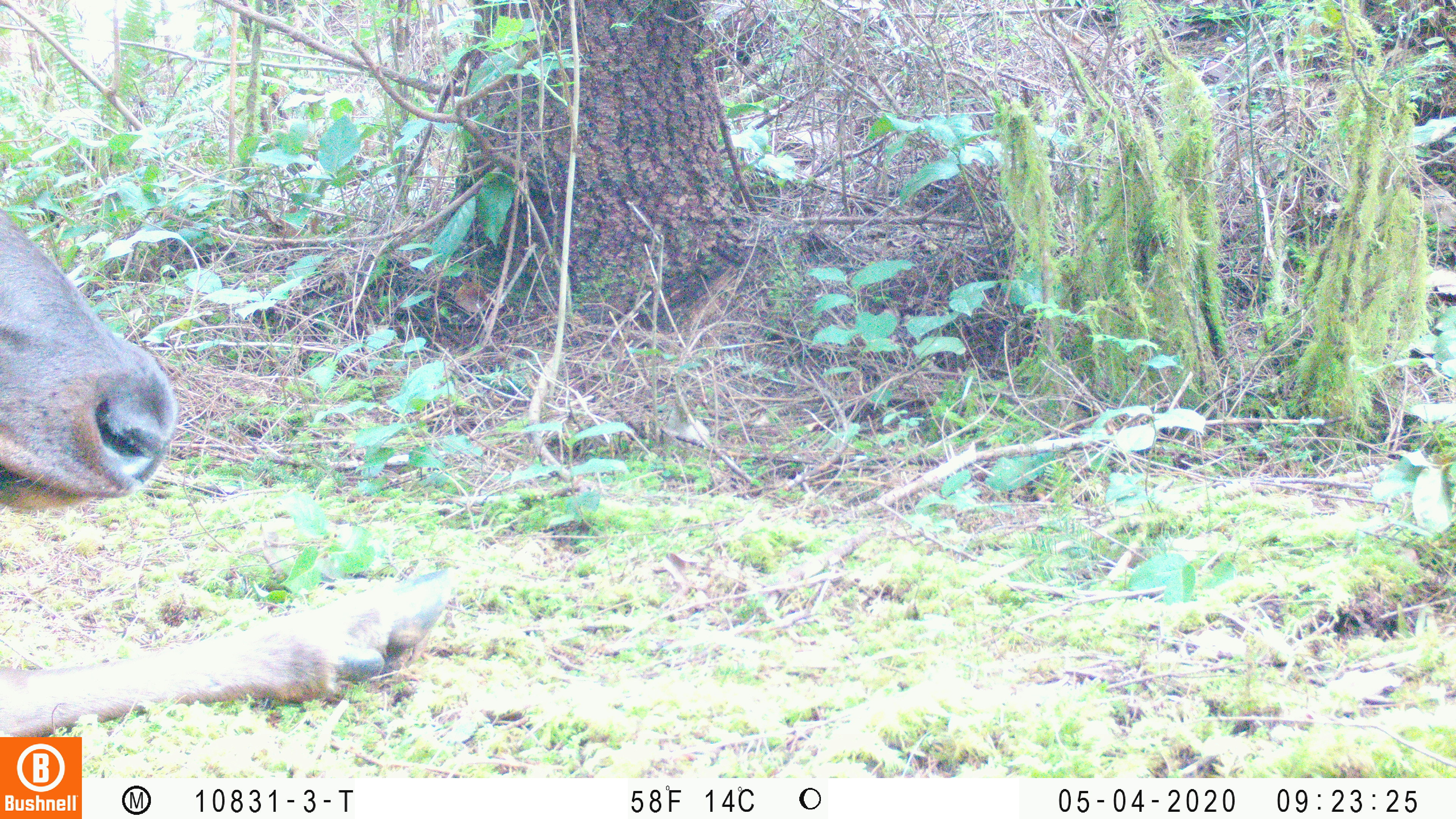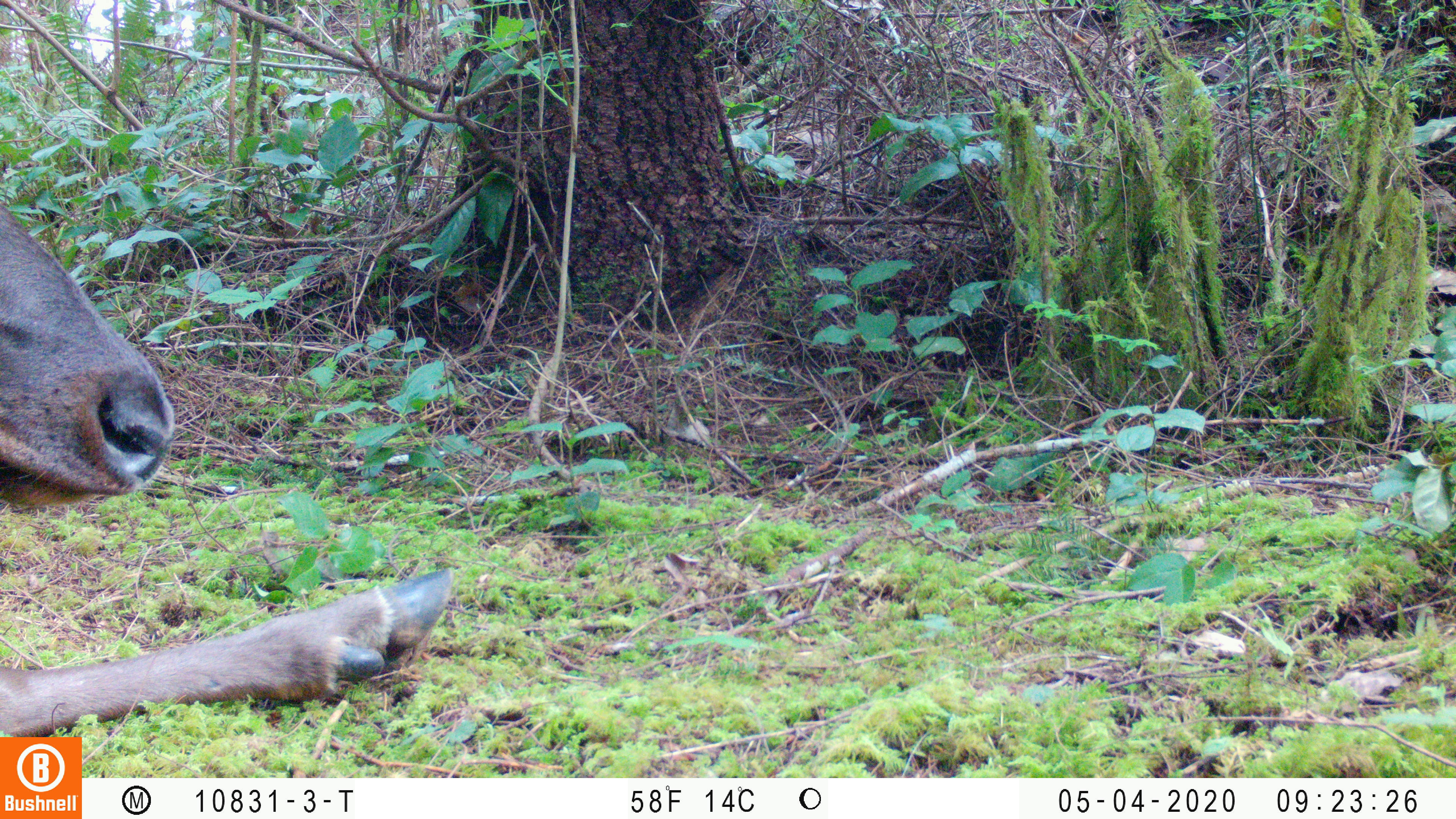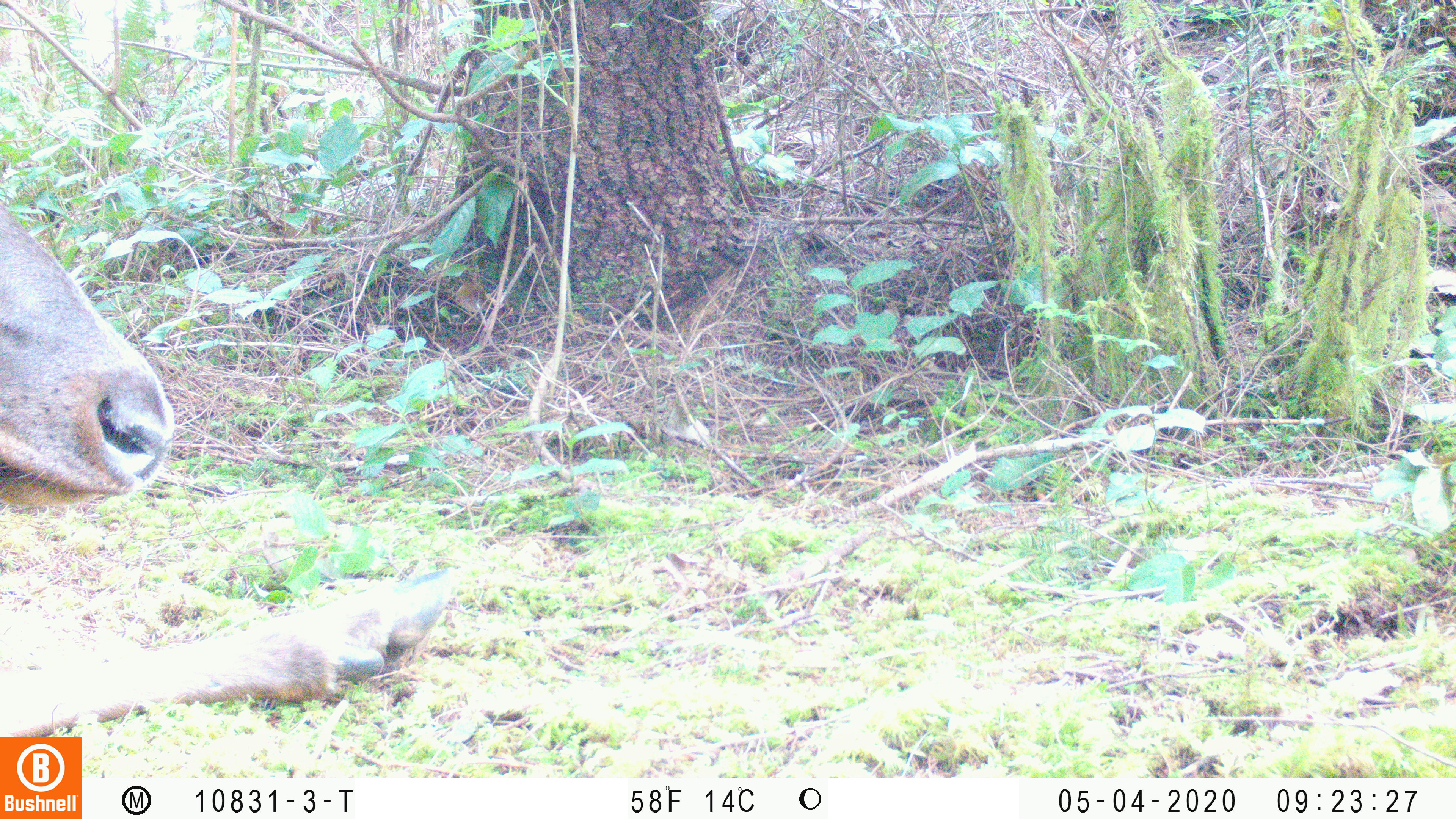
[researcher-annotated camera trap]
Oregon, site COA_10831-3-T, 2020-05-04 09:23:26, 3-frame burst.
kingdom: Animalia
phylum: Chordata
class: Mammalia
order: Artiodactyla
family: Cervidae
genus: Cervus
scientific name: Cervus canadensis roosevelti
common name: roosevelt elk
Roosevelt elk (Cervus canadensis roosevelti).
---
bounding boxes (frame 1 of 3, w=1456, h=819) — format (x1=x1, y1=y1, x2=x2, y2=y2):
roosevelt elk: (x1=2, y1=205, x2=455, y2=730)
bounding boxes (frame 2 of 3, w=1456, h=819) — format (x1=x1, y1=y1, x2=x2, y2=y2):
roosevelt elk: (x1=0, y1=198, x2=459, y2=732)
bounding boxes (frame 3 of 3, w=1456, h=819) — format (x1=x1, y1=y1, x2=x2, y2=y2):
roosevelt elk: (x1=2, y1=198, x2=455, y2=730)